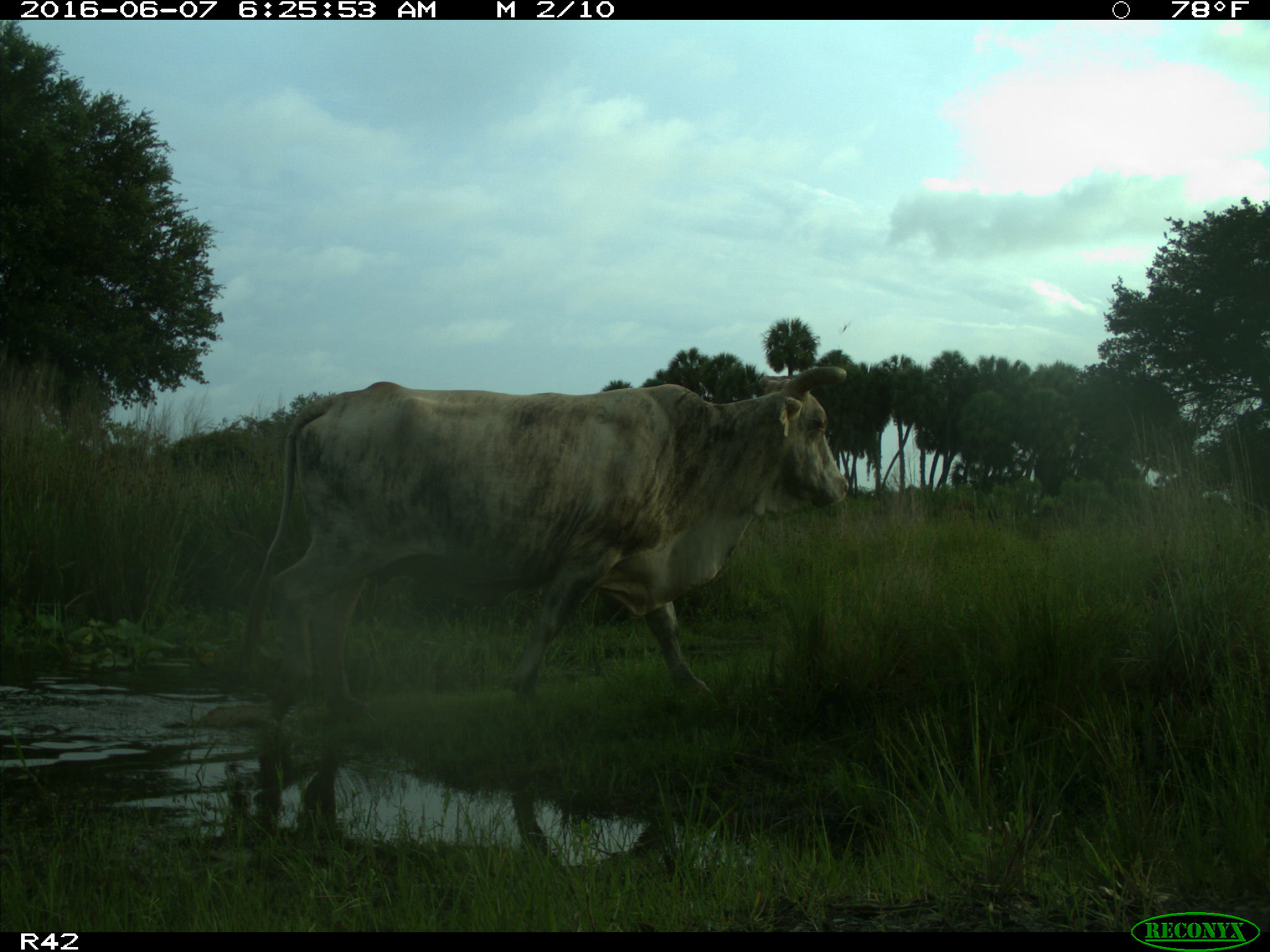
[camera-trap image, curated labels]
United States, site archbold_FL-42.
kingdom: Animalia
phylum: Chordata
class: Mammalia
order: Artiodactyla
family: Bovidae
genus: Bos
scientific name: Bos taurus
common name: domestic cow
Bos taurus (domestic cow).